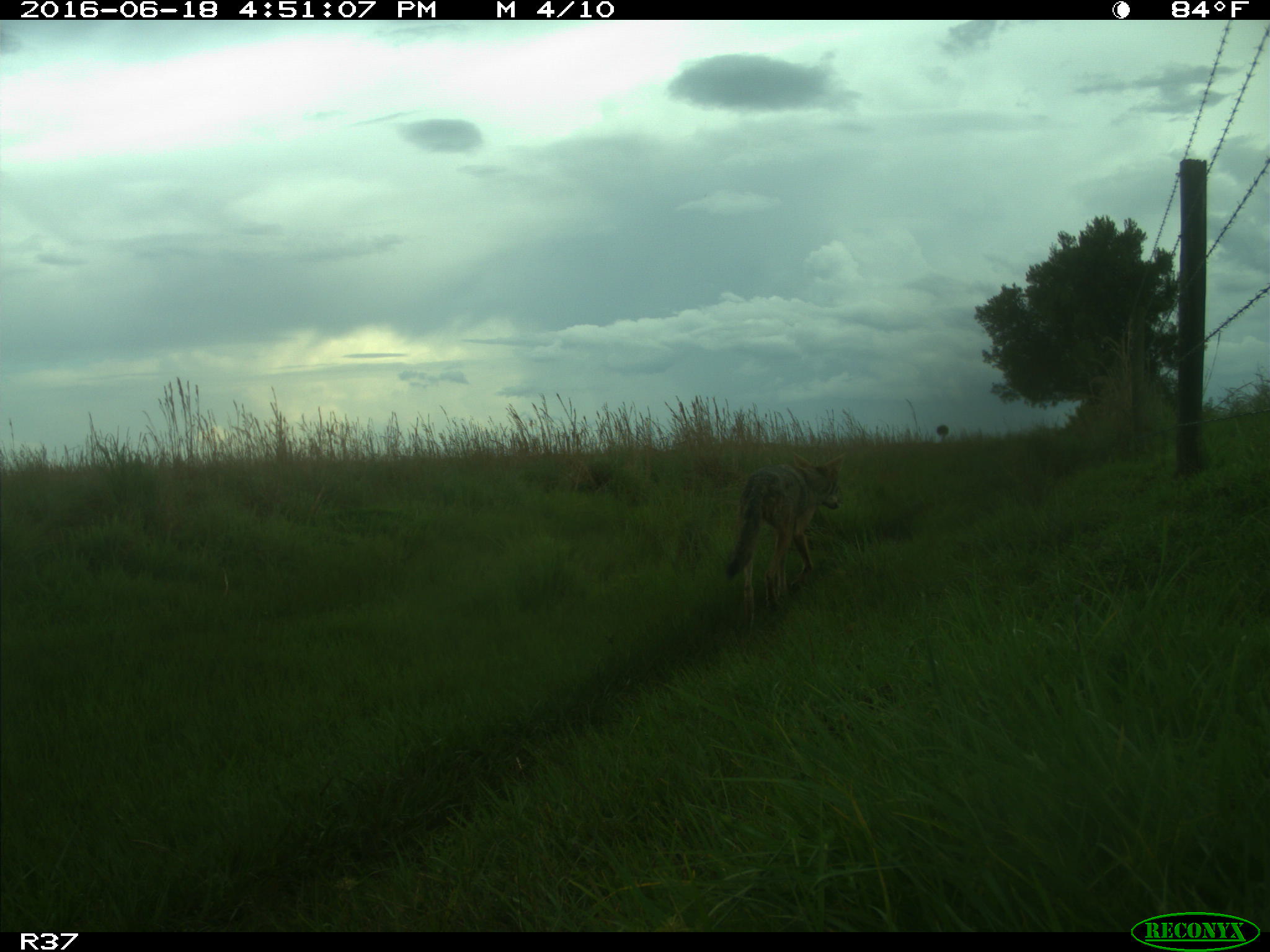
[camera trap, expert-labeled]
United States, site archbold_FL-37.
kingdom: Animalia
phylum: Chordata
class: Mammalia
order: Carnivora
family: Canidae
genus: Canis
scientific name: Canis latrans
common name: coyote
Canis latrans (coyote).